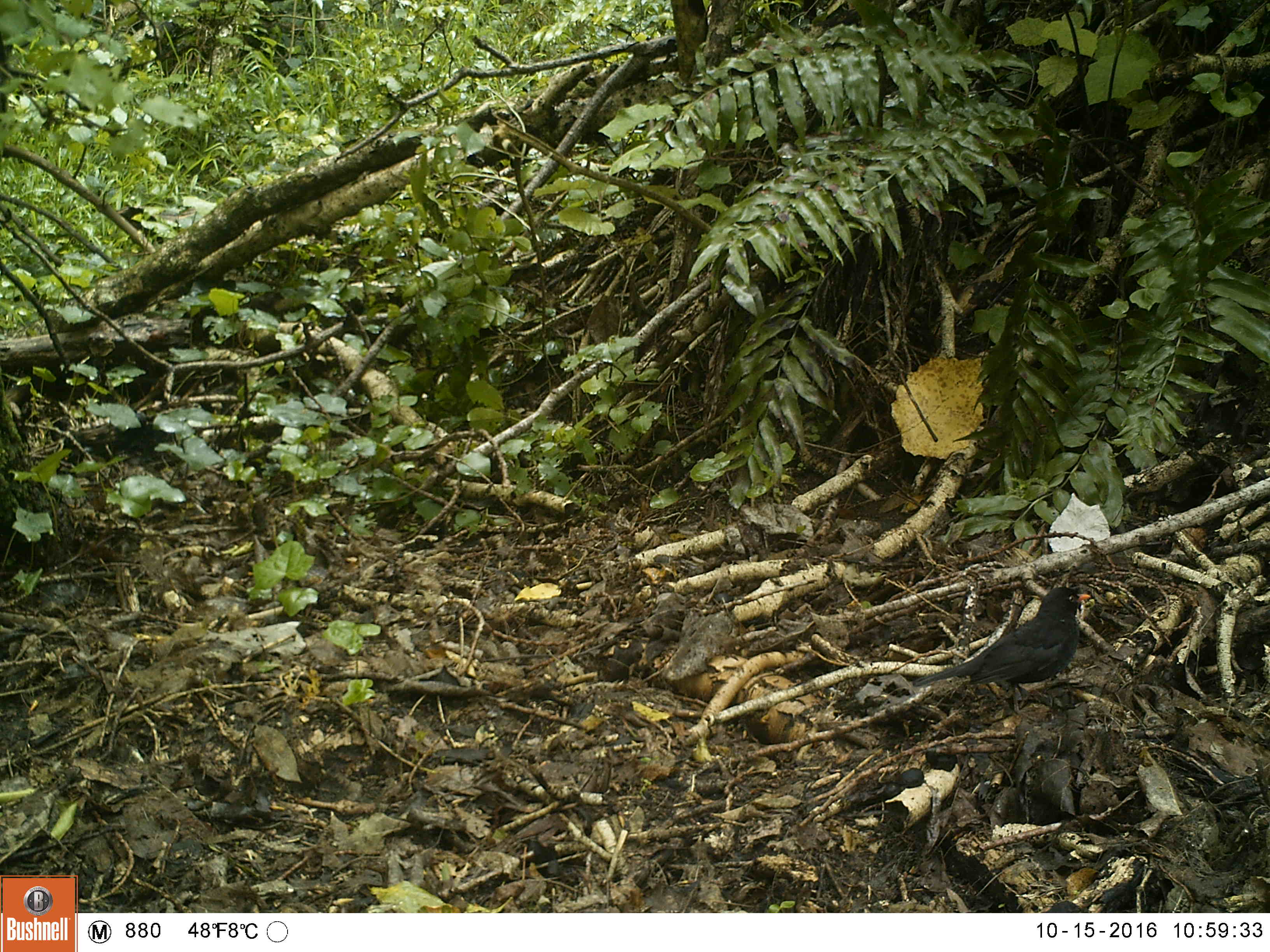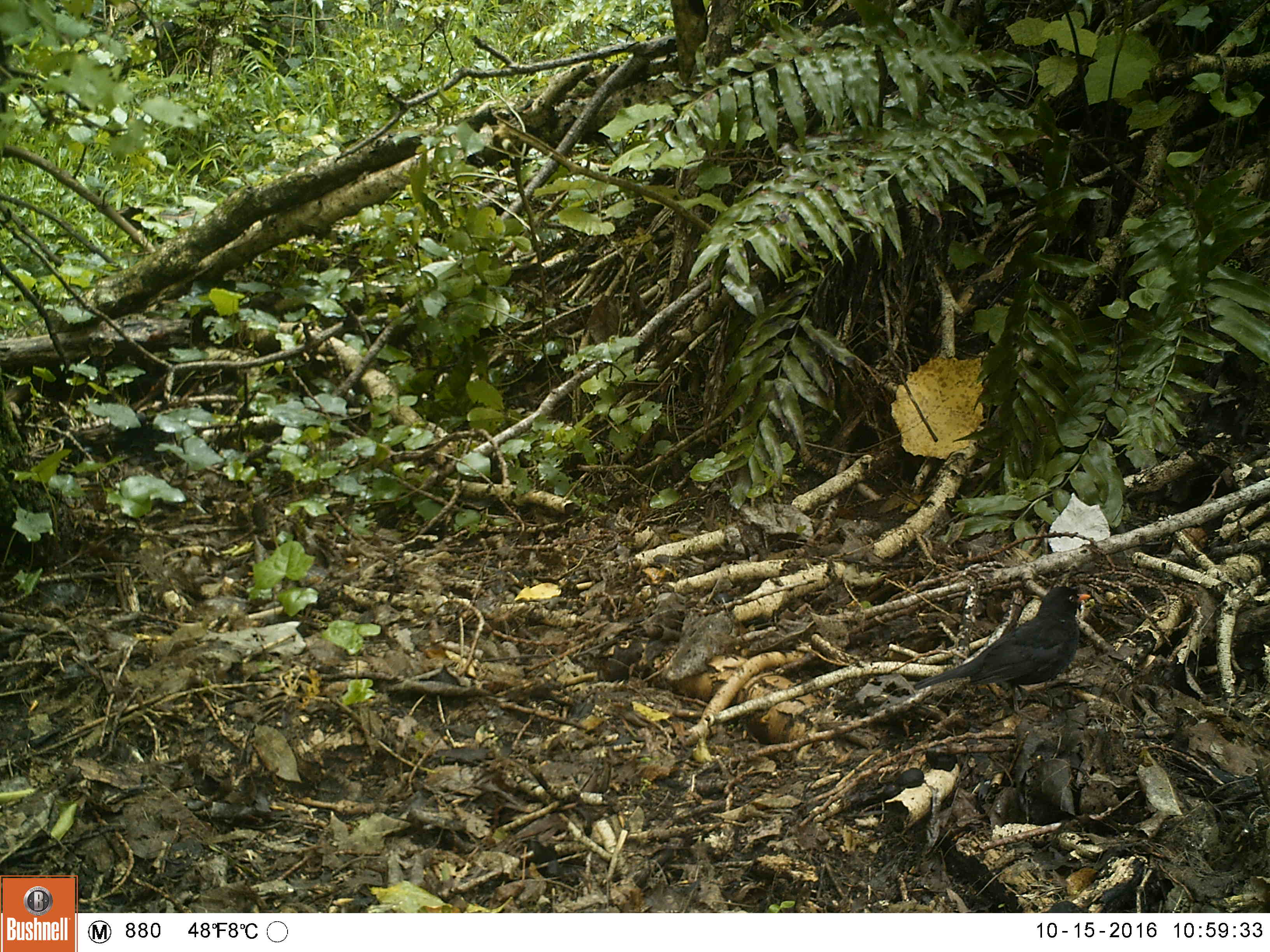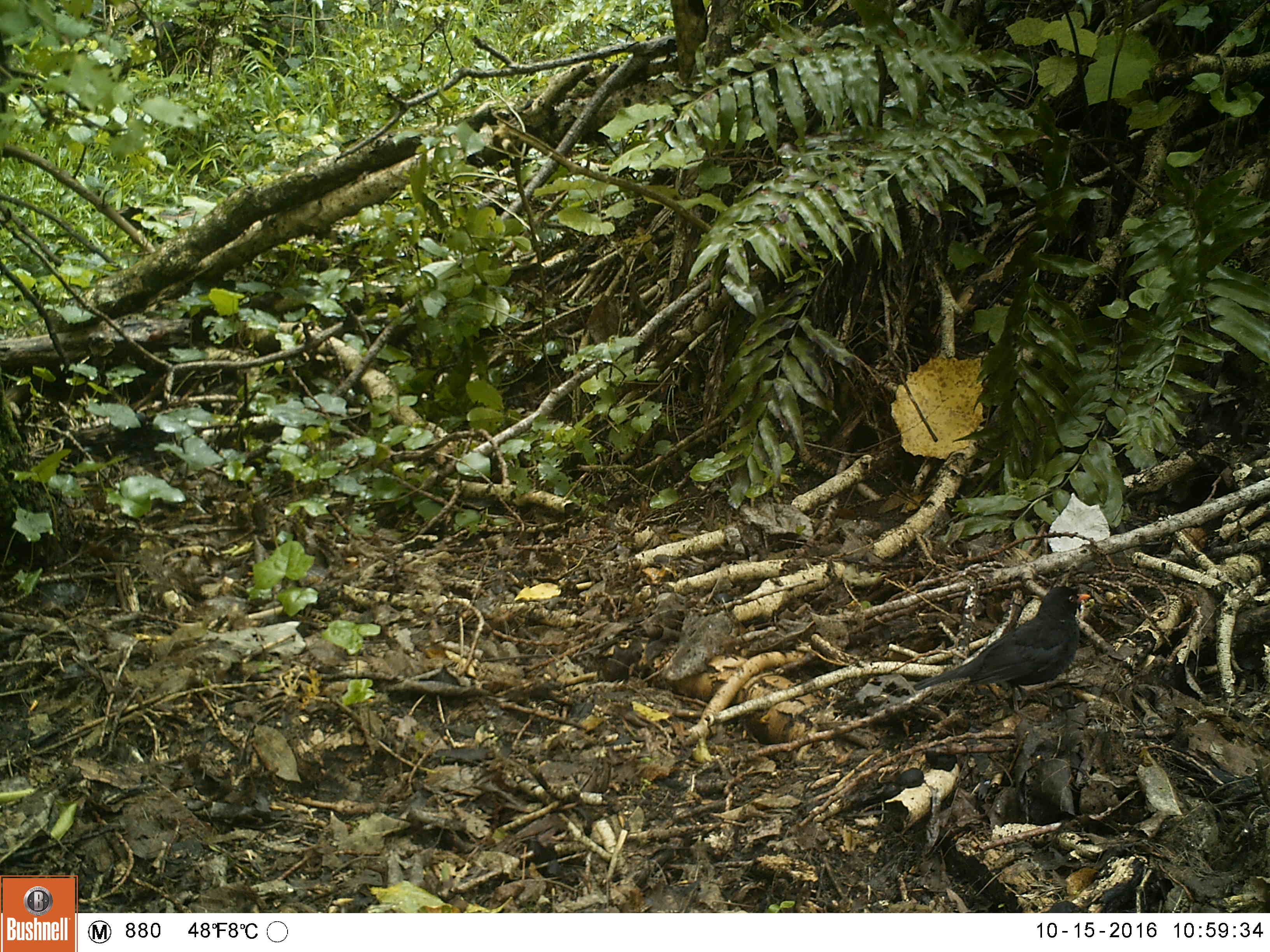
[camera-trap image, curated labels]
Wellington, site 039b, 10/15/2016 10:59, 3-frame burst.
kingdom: Animalia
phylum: Chordata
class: Aves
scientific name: Aves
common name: bird